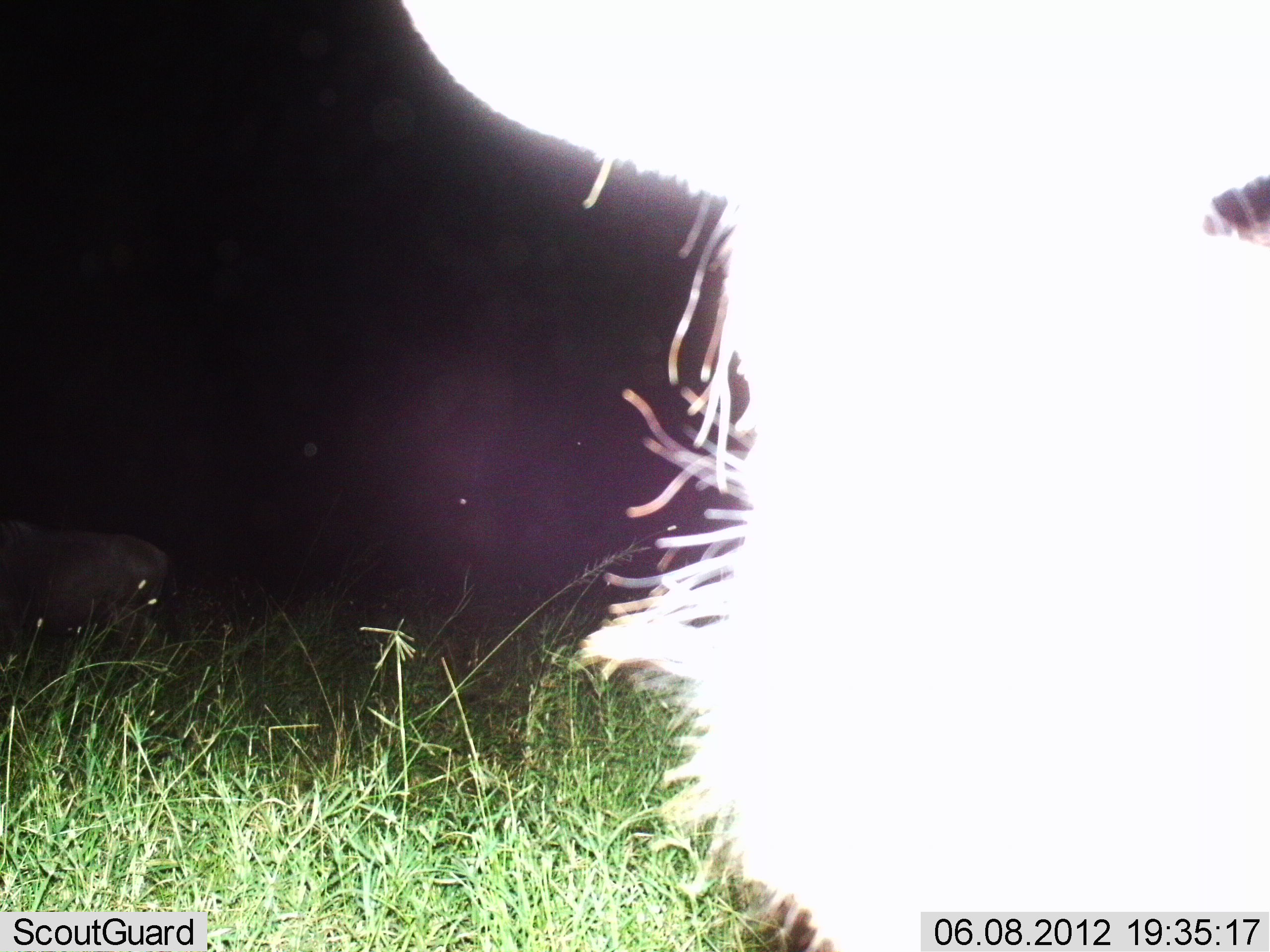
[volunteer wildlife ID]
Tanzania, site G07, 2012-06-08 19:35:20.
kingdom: Animalia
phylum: Chordata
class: Mammalia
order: Artiodactyla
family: Bovidae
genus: Connochaetes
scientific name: Connochaetes taurinus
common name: blue wildebeest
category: wildebeest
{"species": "wildebeest (blue wildebeest) (Connochaetes taurinus)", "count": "2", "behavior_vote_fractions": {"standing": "100%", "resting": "0%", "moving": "0%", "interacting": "0%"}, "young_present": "0%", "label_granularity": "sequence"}